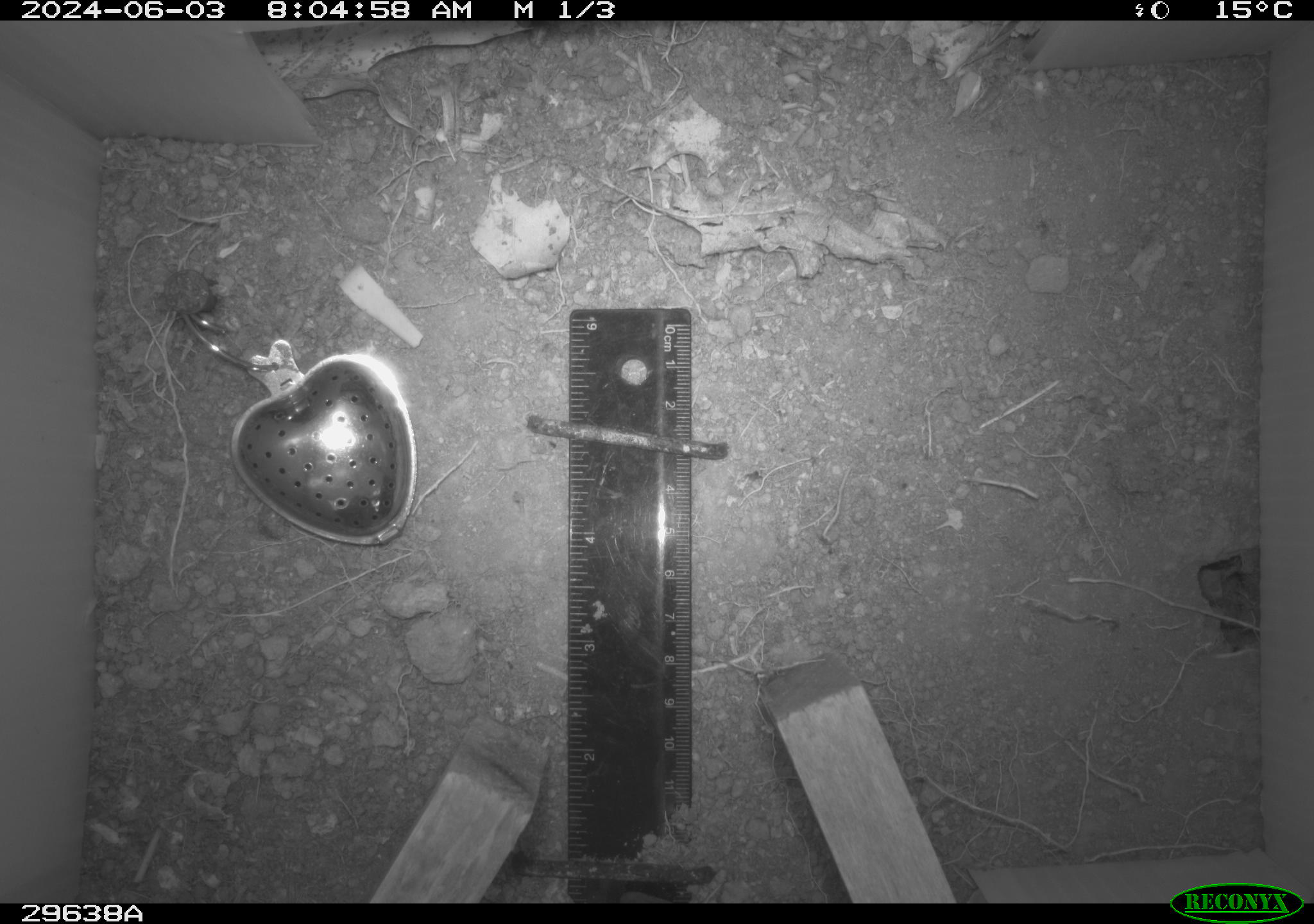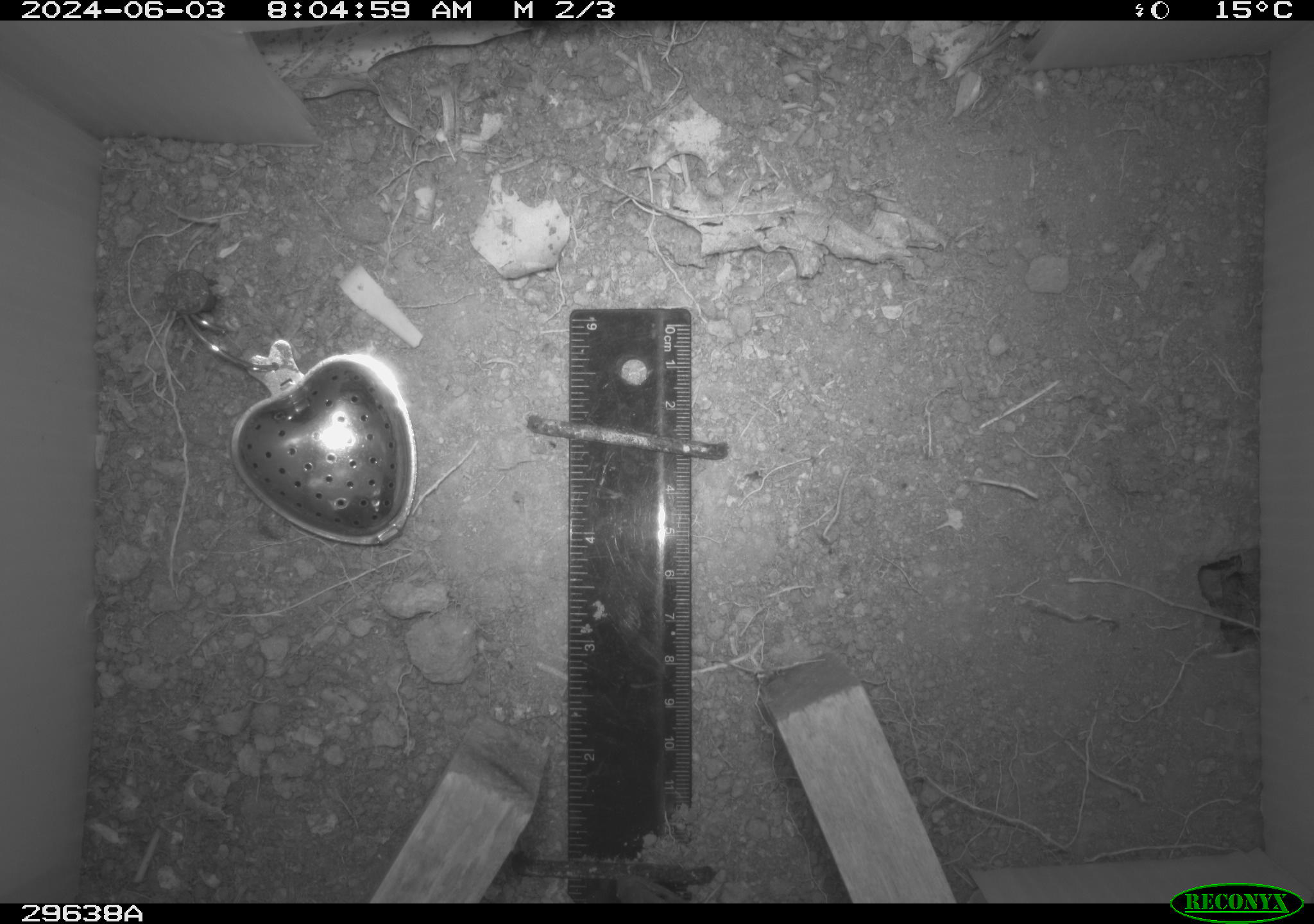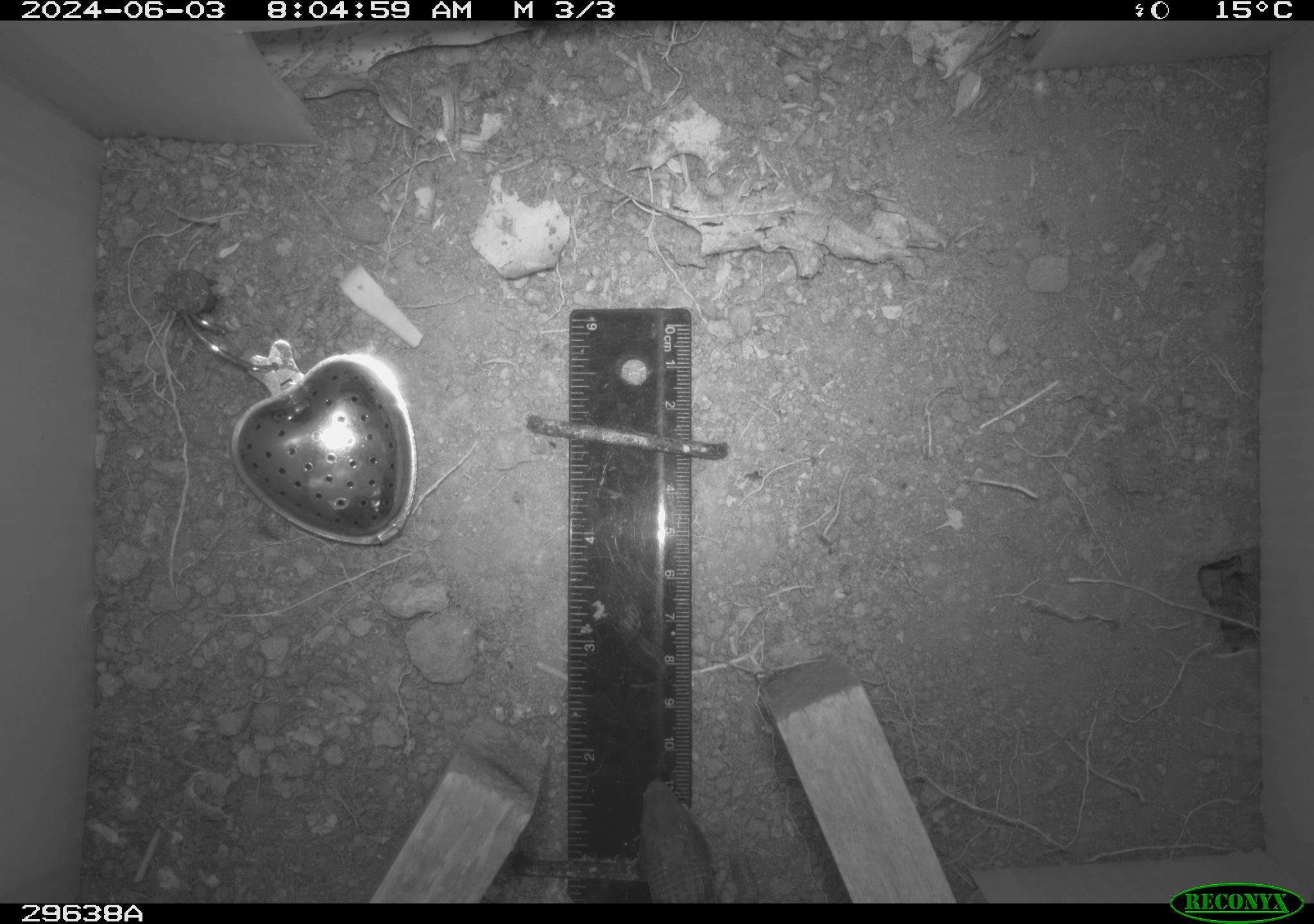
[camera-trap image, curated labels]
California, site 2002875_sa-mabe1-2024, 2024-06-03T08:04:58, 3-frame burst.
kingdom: Animalia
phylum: Chordata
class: Reptilia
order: Squamata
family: Anguidae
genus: Elgaria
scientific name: Elgaria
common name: alligator lizards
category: elgaria species